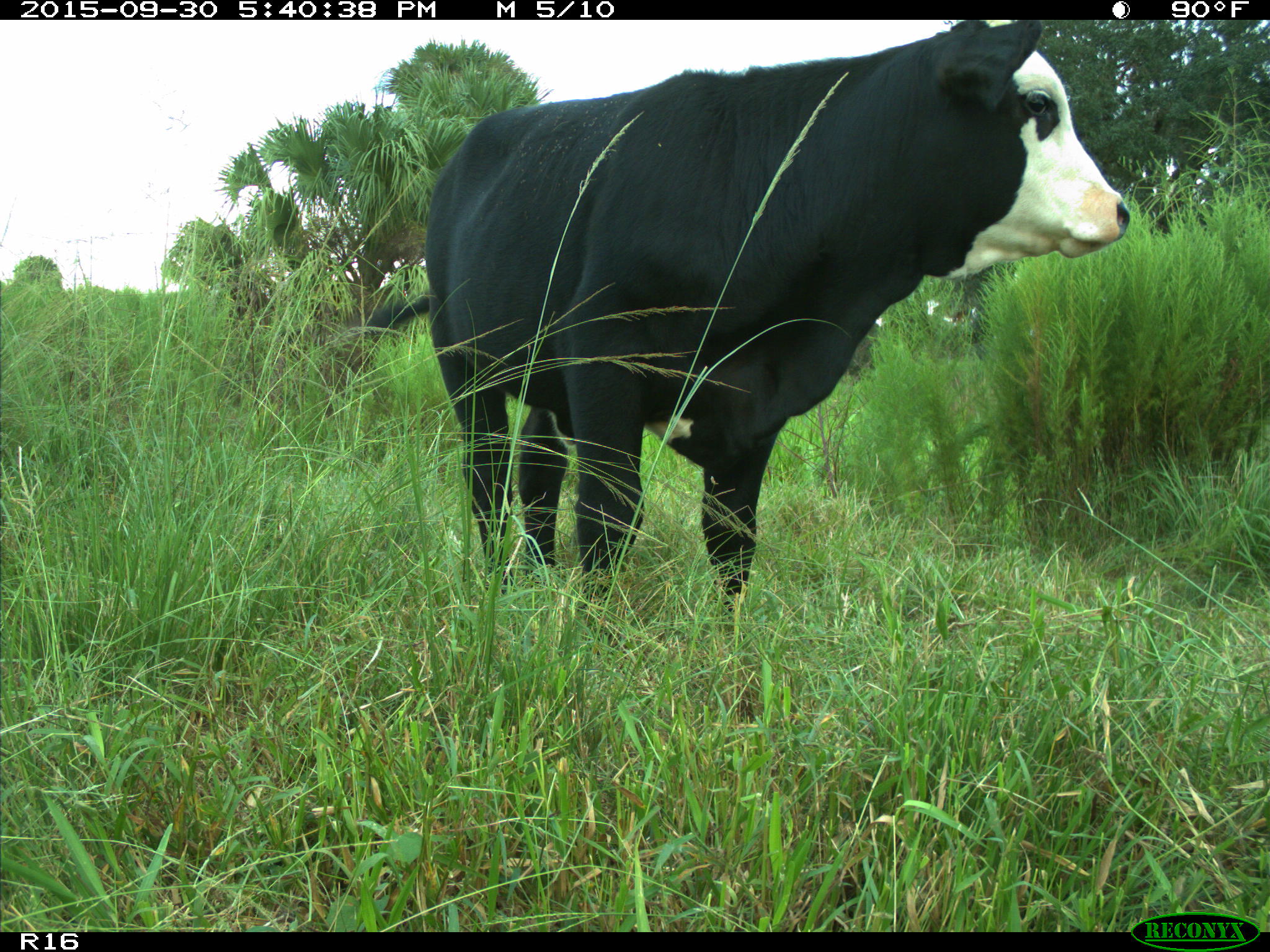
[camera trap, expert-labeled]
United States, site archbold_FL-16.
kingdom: Animalia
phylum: Chordata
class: Mammalia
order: Artiodactyla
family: Bovidae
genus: Bos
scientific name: Bos taurus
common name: domestic cow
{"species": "Bos taurus (domestic cow)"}